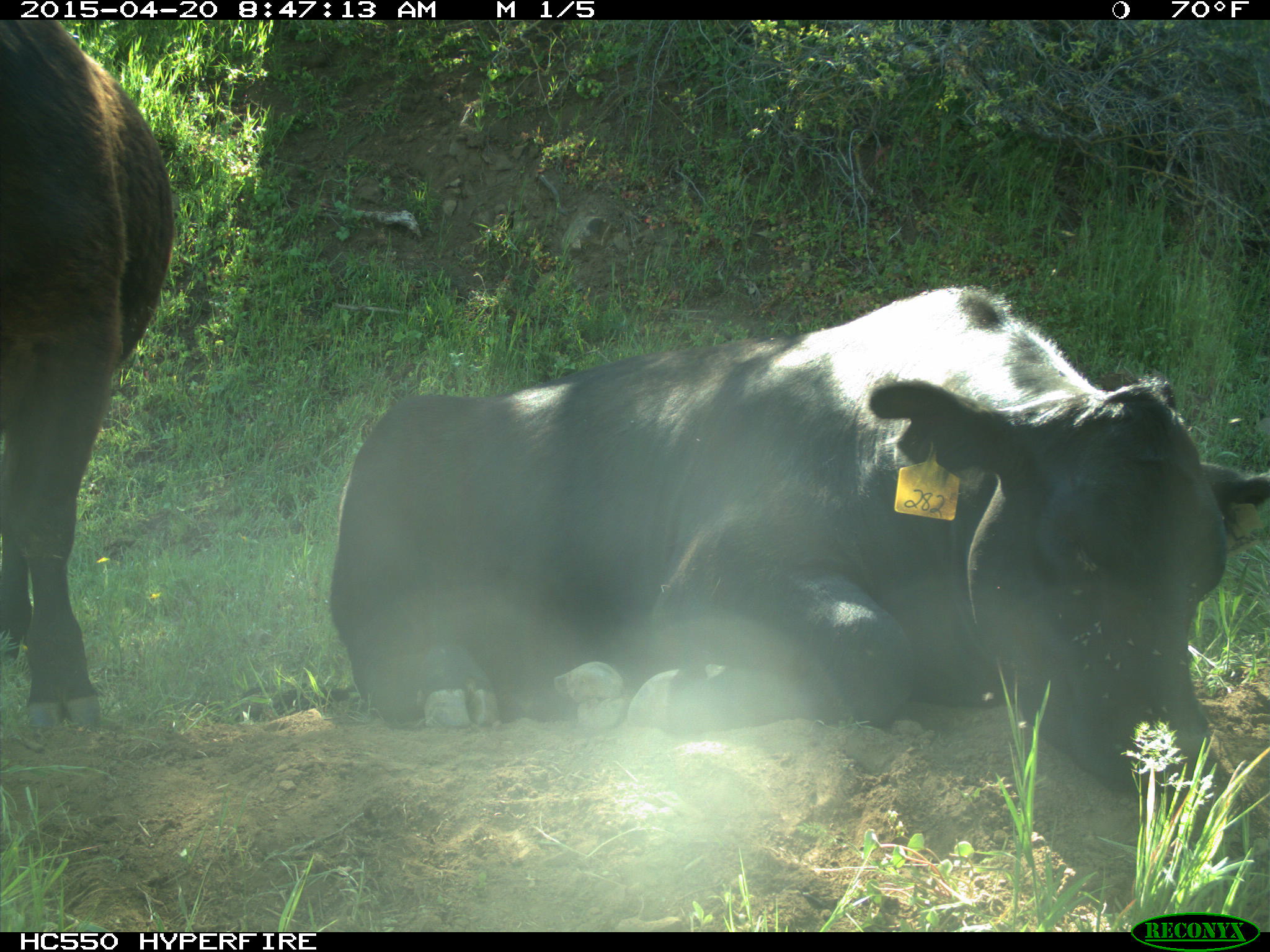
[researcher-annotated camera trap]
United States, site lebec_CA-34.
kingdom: Animalia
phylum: Chordata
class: Mammalia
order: Artiodactyla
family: Bovidae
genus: Bos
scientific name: Bos taurus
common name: domestic cow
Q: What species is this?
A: Bos taurus (domestic cow).